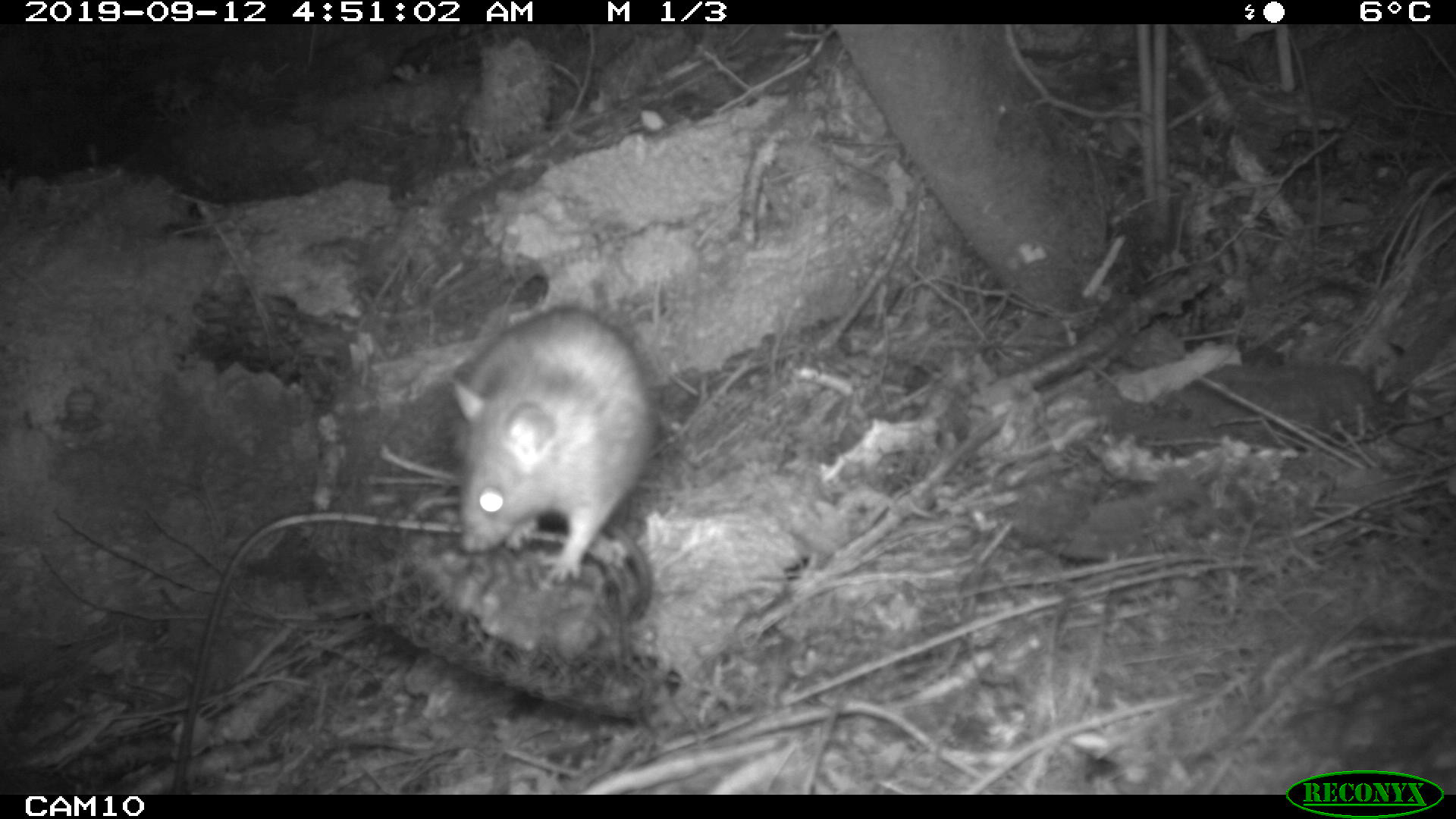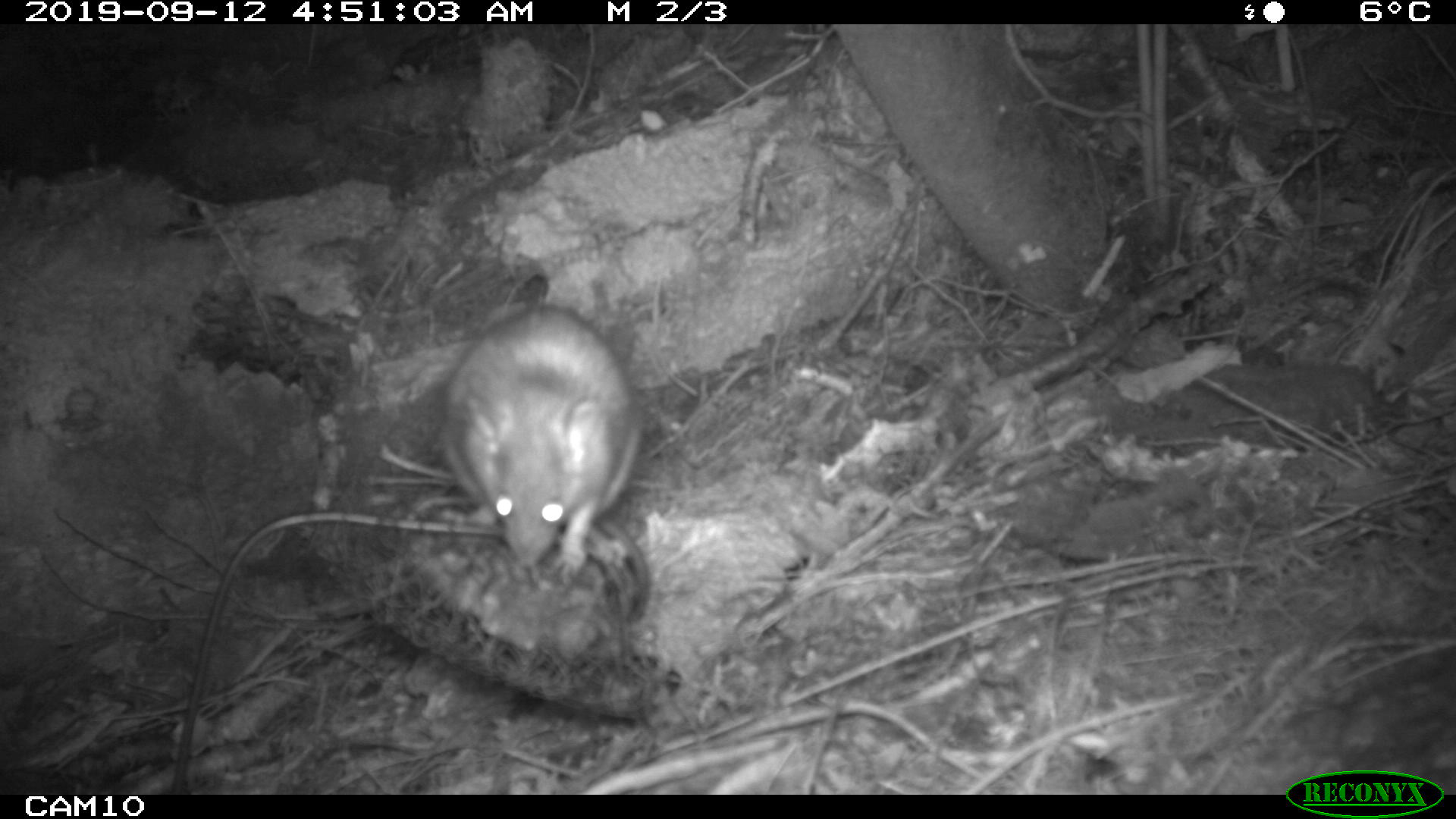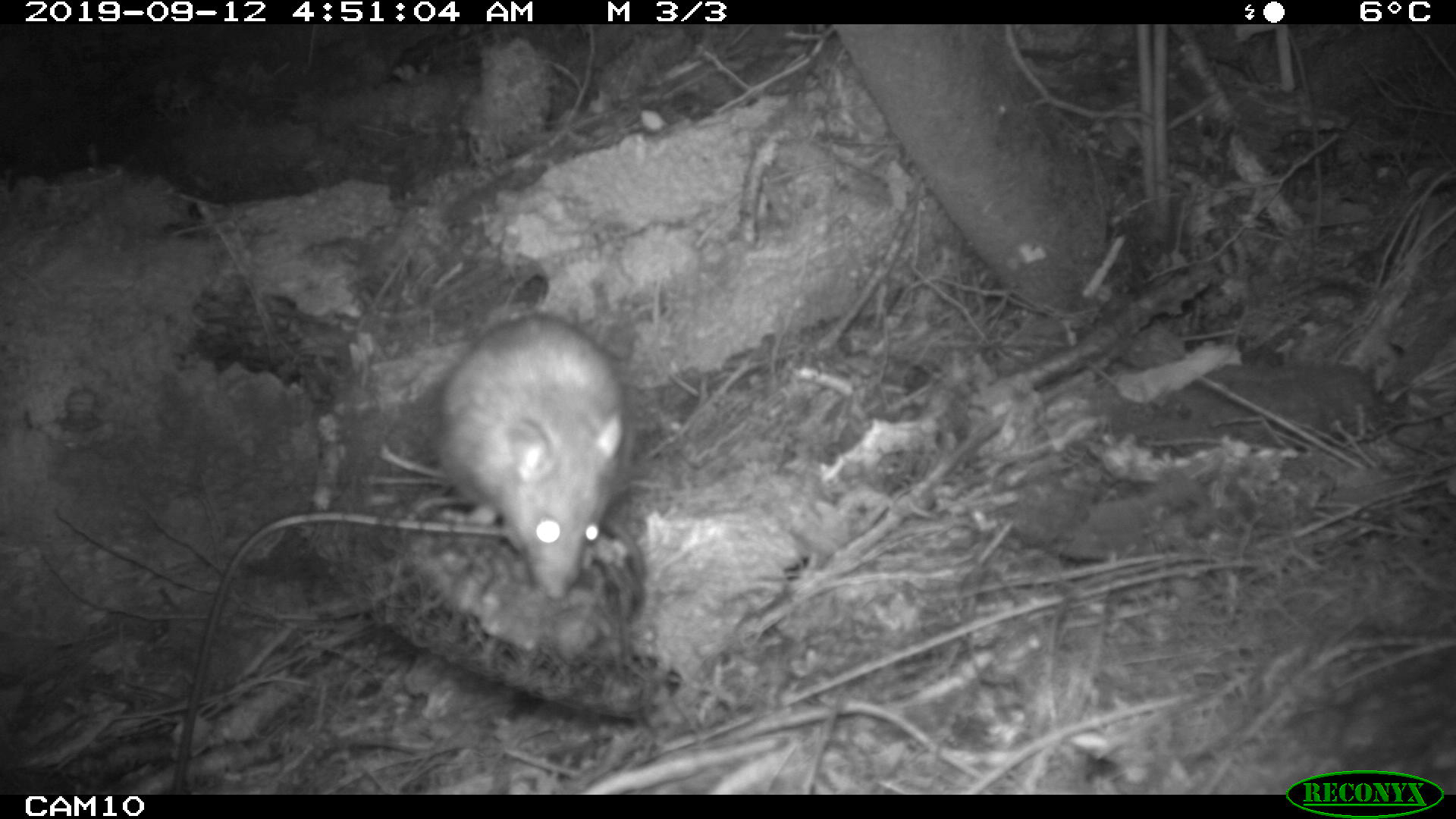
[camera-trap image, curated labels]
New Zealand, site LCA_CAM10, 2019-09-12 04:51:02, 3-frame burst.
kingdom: Animalia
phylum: Chordata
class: Mammalia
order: Rodentia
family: Muridae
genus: Rattus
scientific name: Rattus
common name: rat